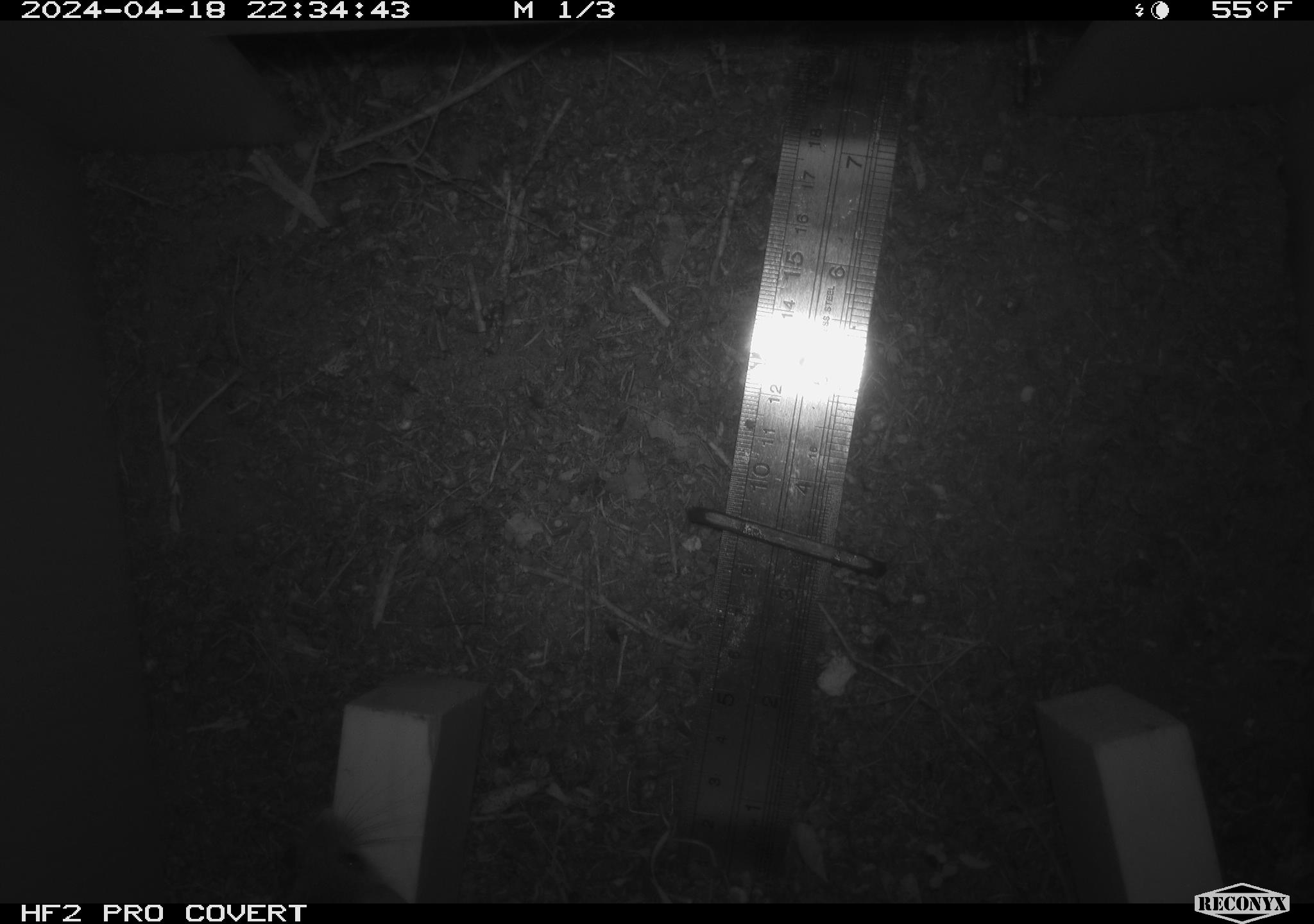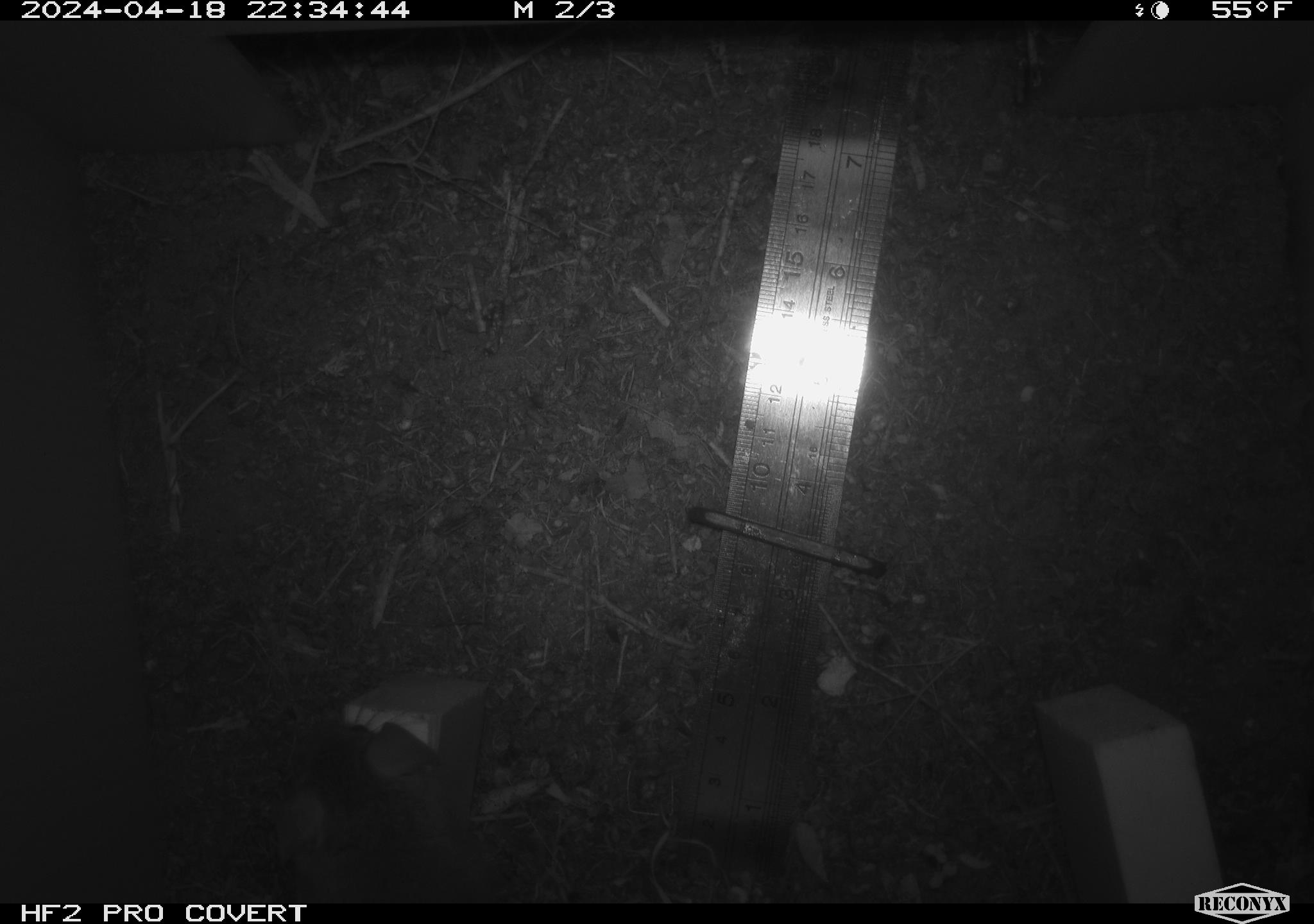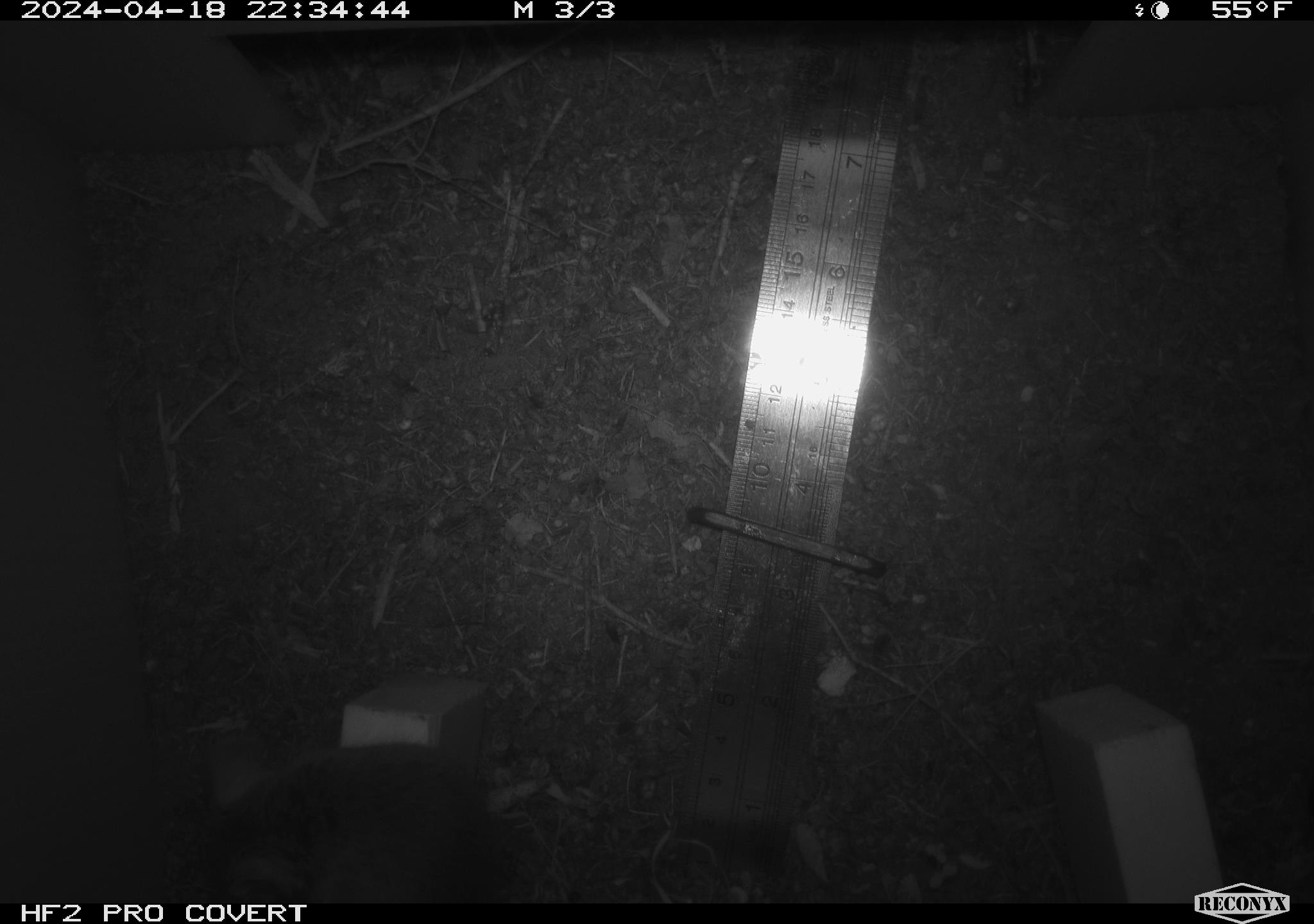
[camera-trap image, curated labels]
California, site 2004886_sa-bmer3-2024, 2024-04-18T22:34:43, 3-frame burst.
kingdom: Animalia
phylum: Chordata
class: Mammalia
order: Rodentia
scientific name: Rodentia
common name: mouse species